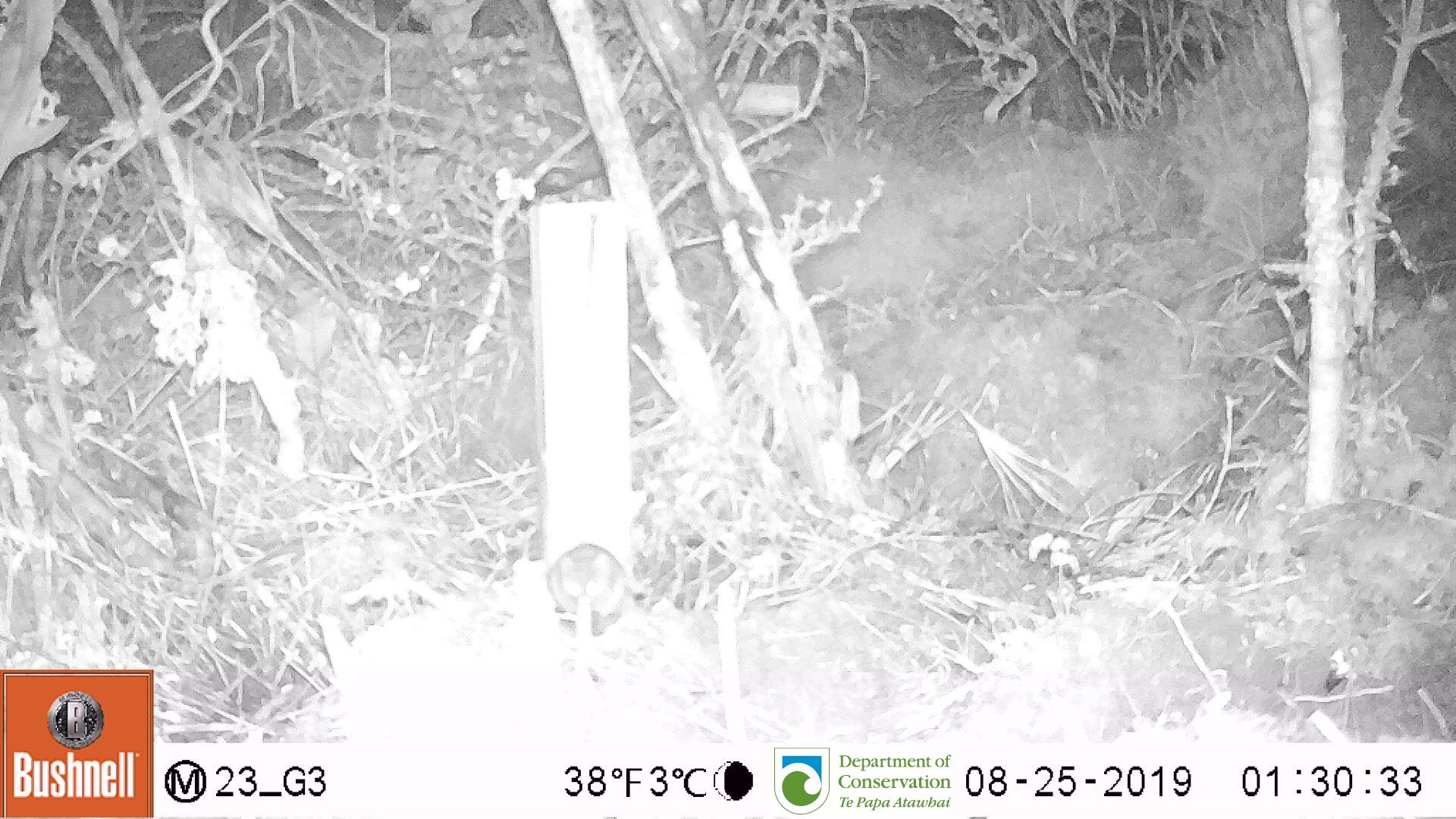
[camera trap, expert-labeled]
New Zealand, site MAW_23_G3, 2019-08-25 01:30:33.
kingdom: Animalia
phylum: Chordata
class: Mammalia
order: Rodentia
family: Muridae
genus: Mus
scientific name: Mus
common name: mouse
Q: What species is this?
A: Mouse (Mus).